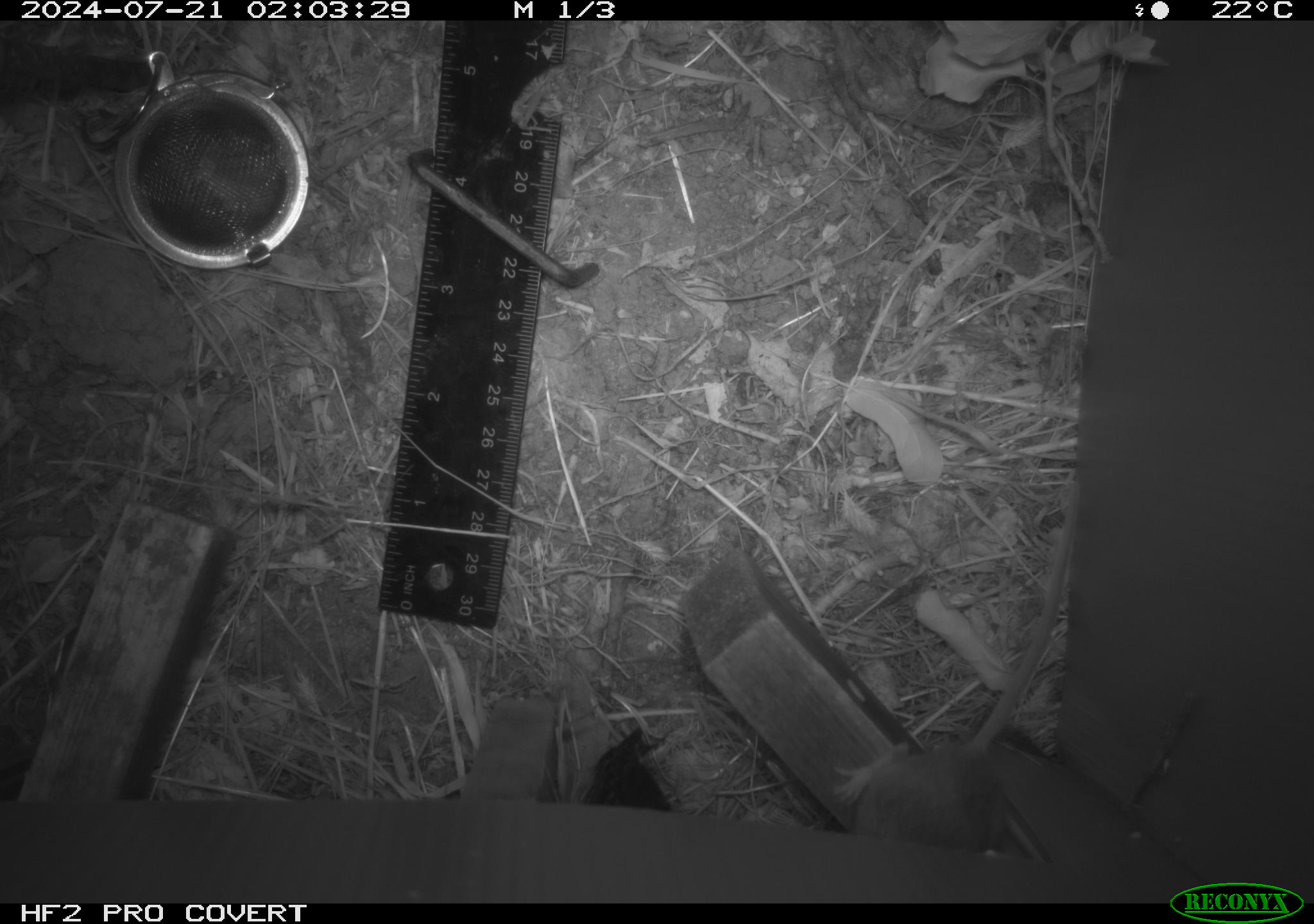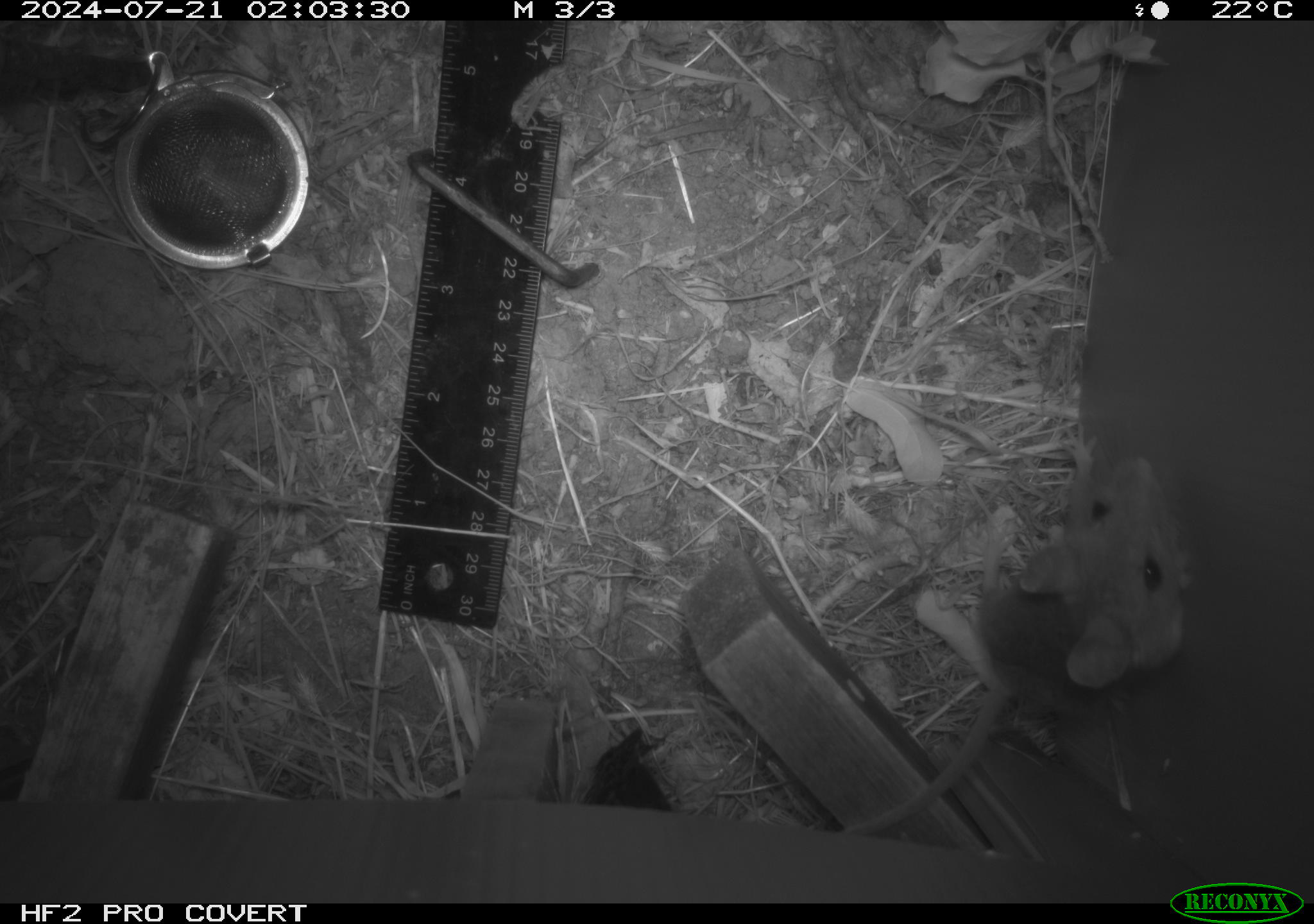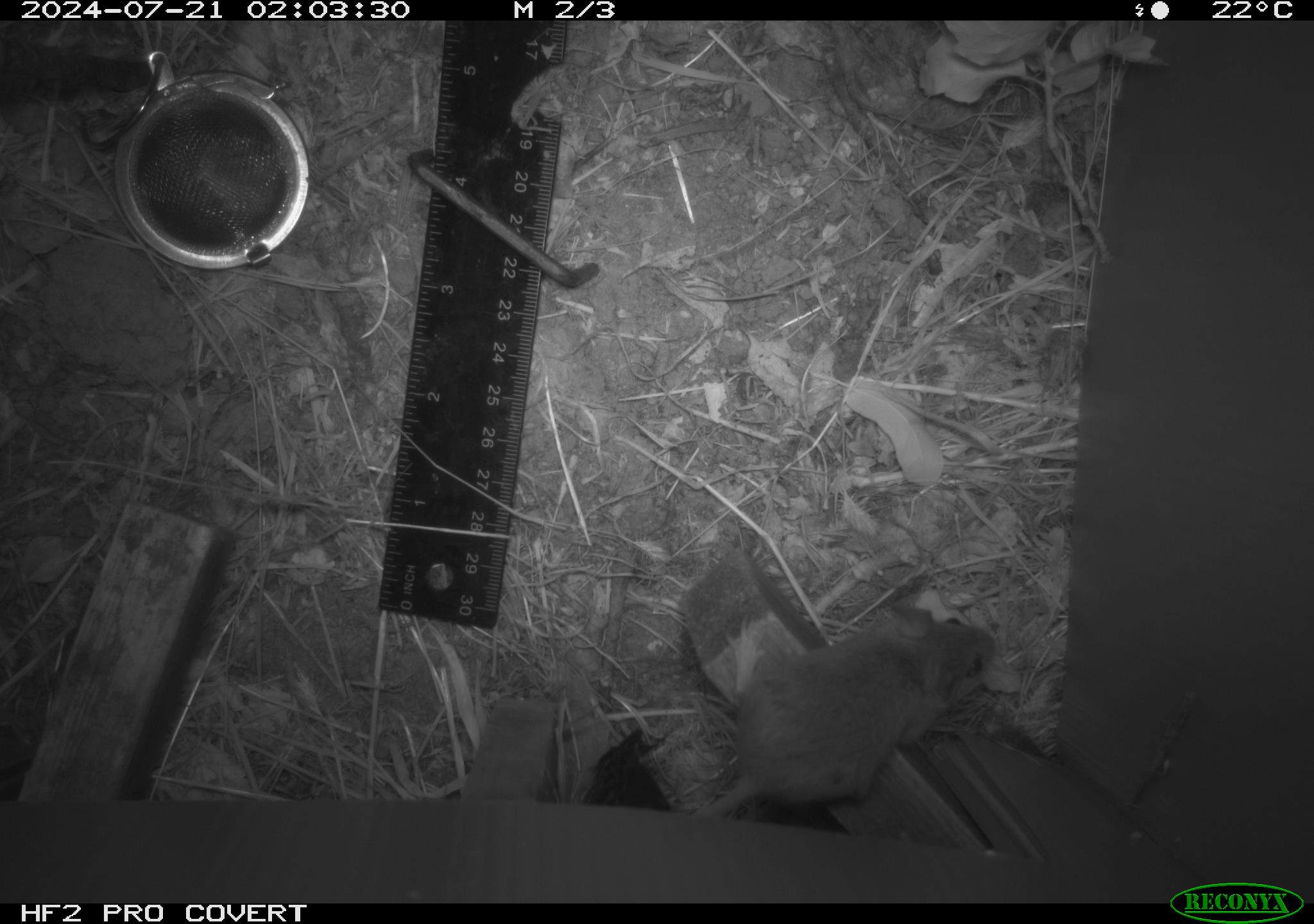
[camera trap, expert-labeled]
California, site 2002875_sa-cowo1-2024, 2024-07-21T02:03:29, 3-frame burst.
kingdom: Animalia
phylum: Chordata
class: Mammalia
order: Rodentia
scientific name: Rodentia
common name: mouse species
Mouse species (Rodentia).